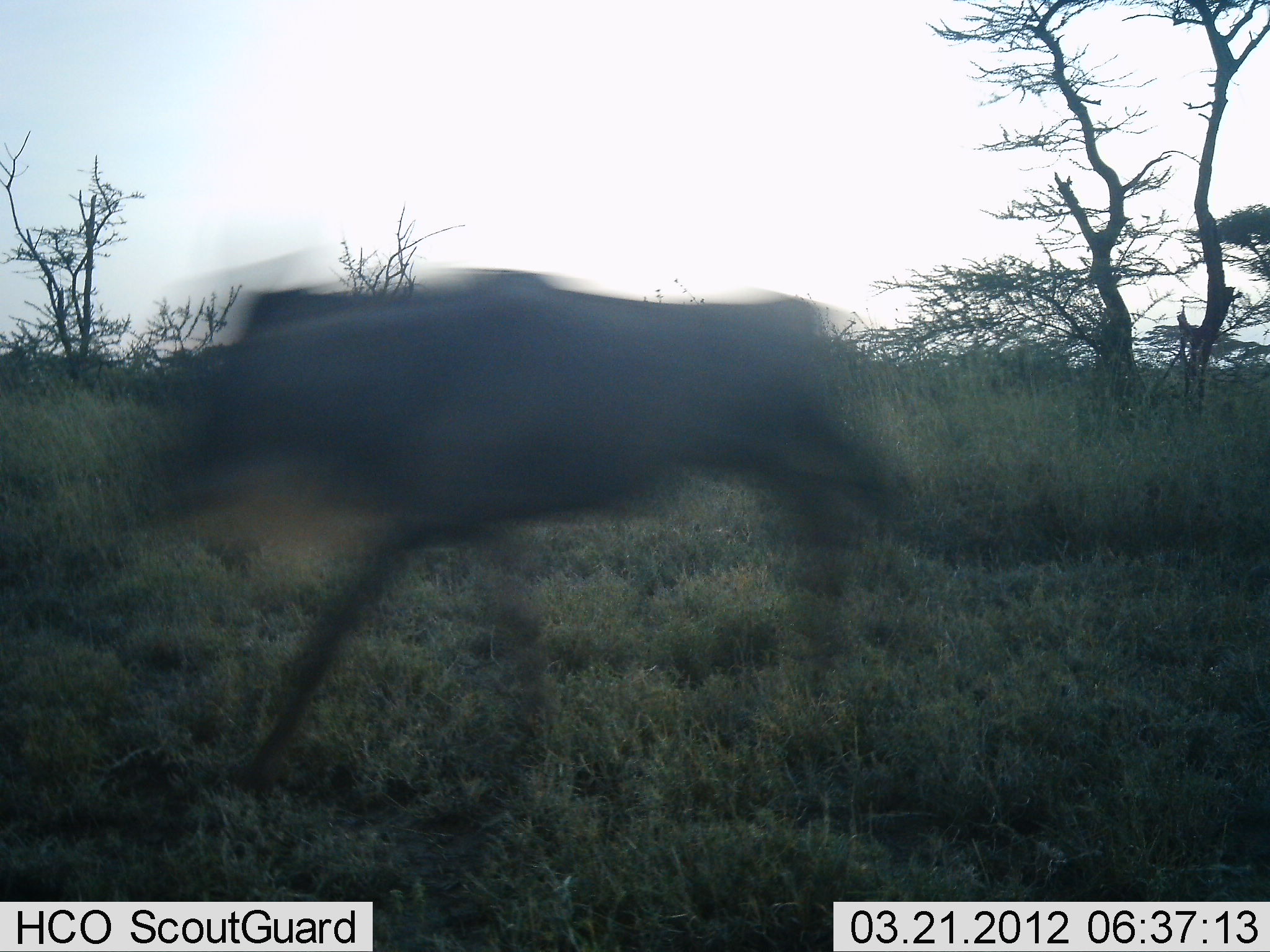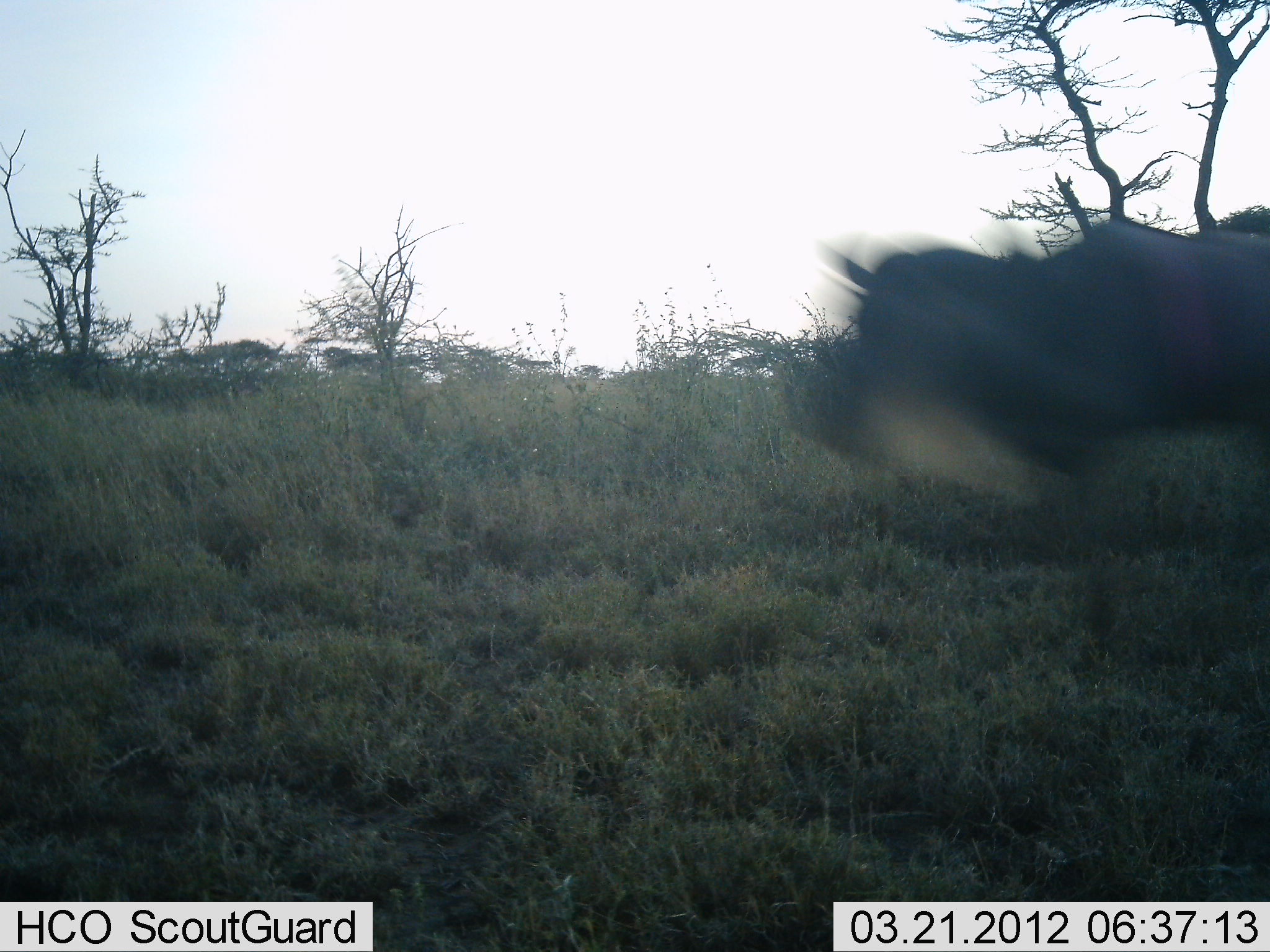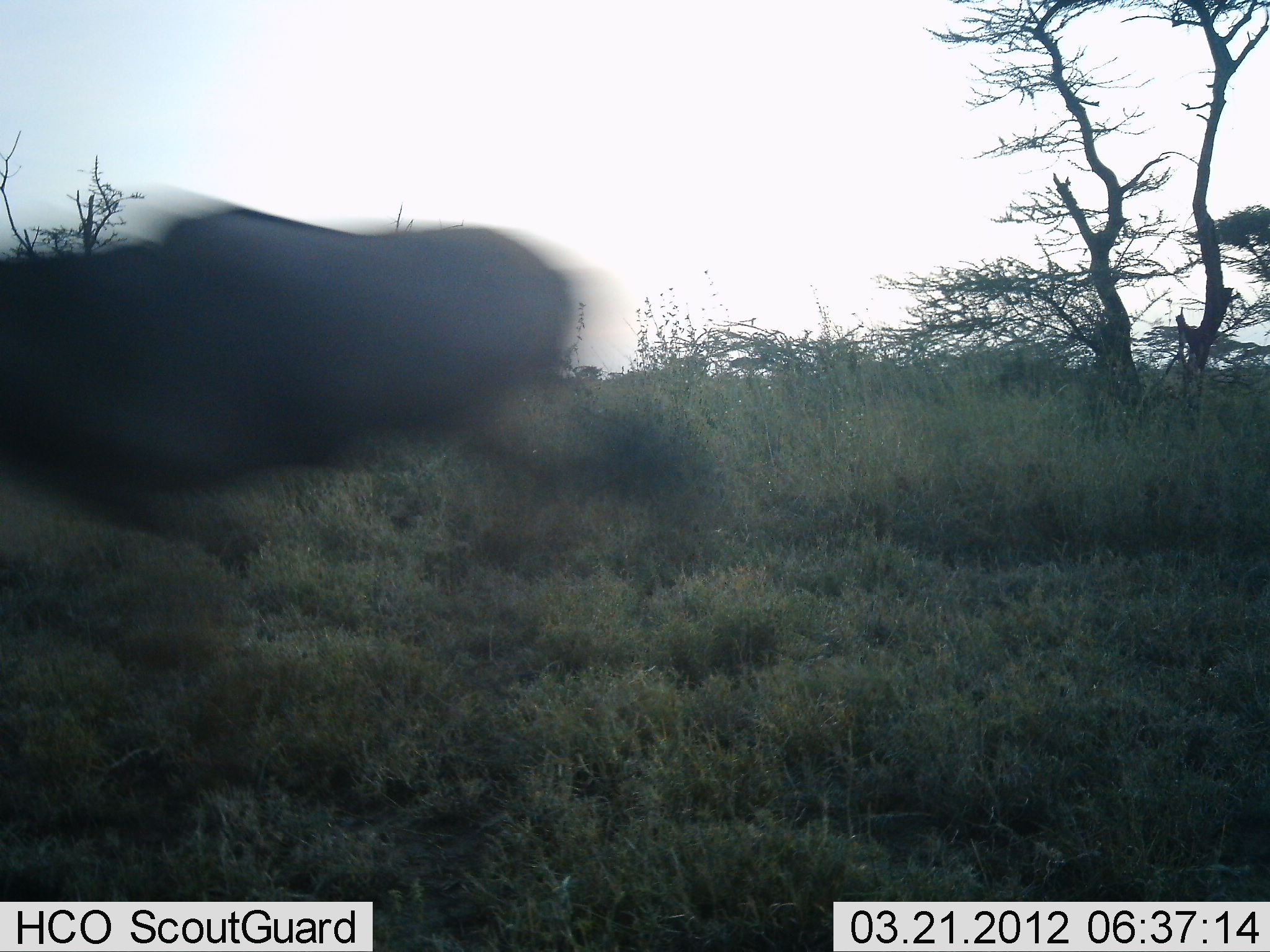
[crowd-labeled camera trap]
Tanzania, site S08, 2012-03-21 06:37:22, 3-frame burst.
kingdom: Animalia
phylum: Chordata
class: Mammalia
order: Artiodactyla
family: Bovidae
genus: Connochaetes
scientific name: Connochaetes taurinus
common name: blue wildebeest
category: wildebeest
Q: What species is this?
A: Wildebeest (blue wildebeest) (Connochaetes taurinus).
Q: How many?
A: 1.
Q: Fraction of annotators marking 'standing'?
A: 0%.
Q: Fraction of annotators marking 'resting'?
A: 0%.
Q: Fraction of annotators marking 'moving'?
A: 100%.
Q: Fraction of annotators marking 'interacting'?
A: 0%.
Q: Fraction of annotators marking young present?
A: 0%.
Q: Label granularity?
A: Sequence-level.